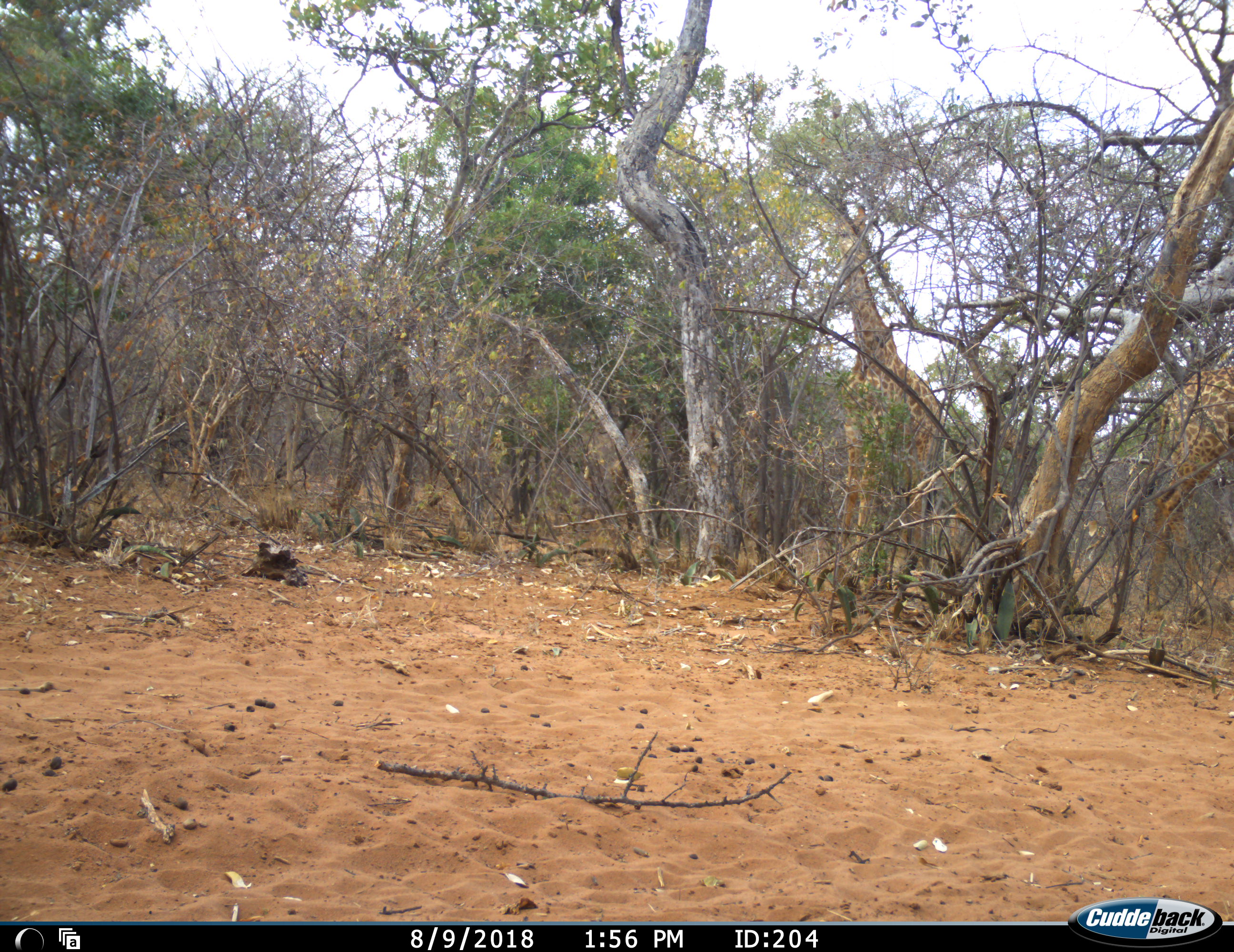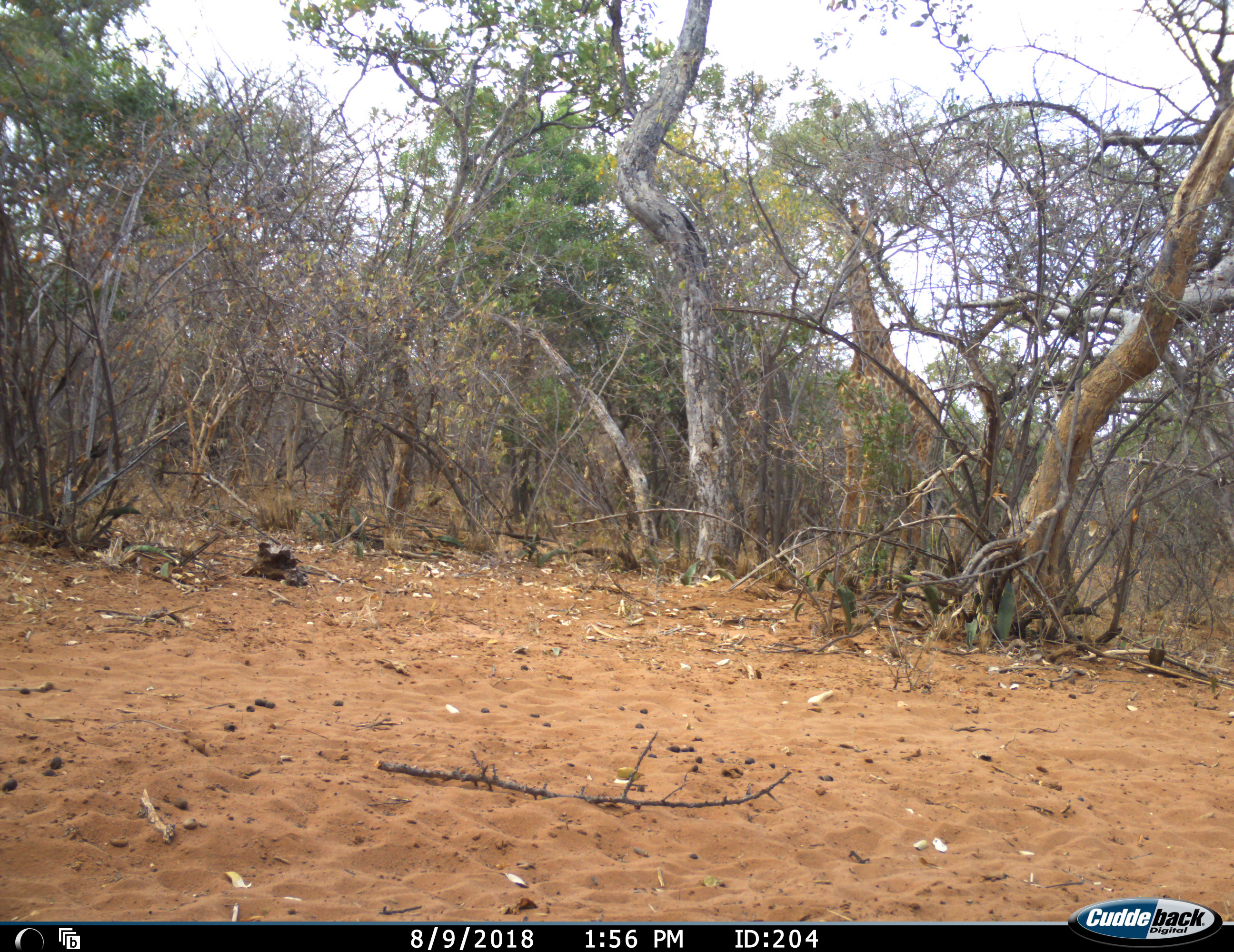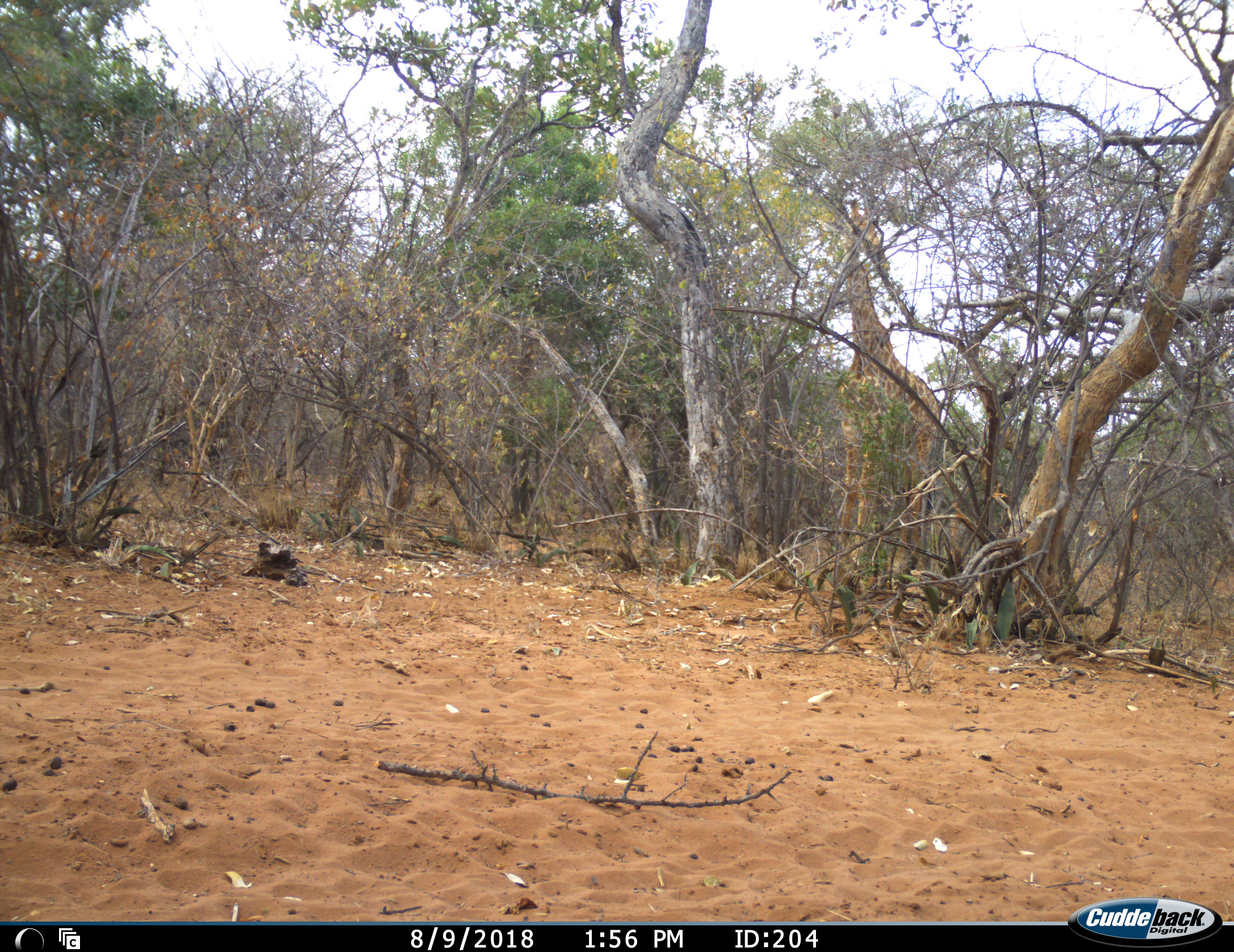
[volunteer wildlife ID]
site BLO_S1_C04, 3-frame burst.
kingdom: Animalia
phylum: Chordata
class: Mammalia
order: Artiodactyla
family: Giraffidae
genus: Giraffa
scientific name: Giraffa camelopardalis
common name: giraffe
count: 2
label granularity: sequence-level